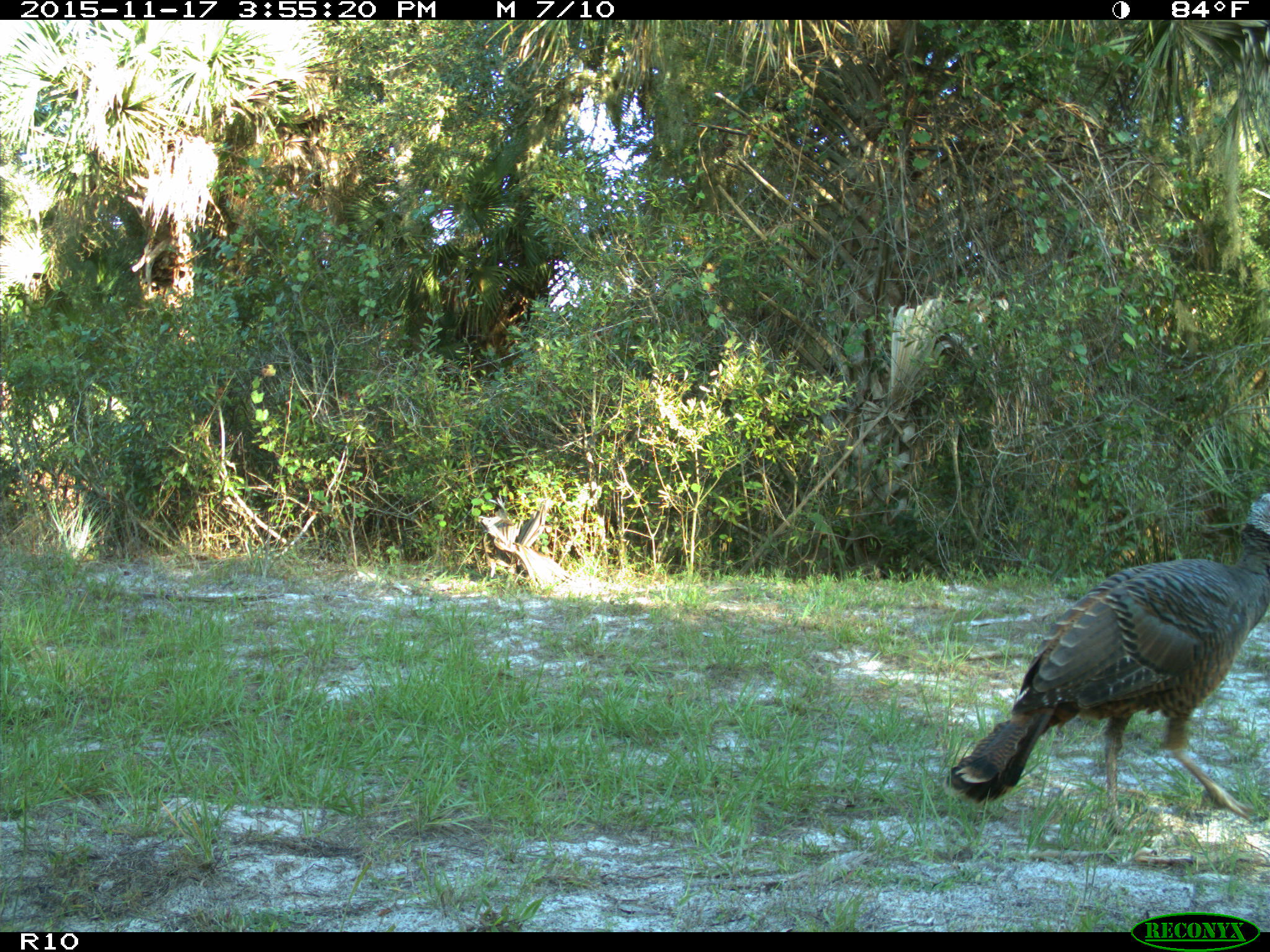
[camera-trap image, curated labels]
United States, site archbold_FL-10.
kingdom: Animalia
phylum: Chordata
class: Aves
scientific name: Aves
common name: birds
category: unidentified bird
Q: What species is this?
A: Unidentified bird (birds) (Aves).